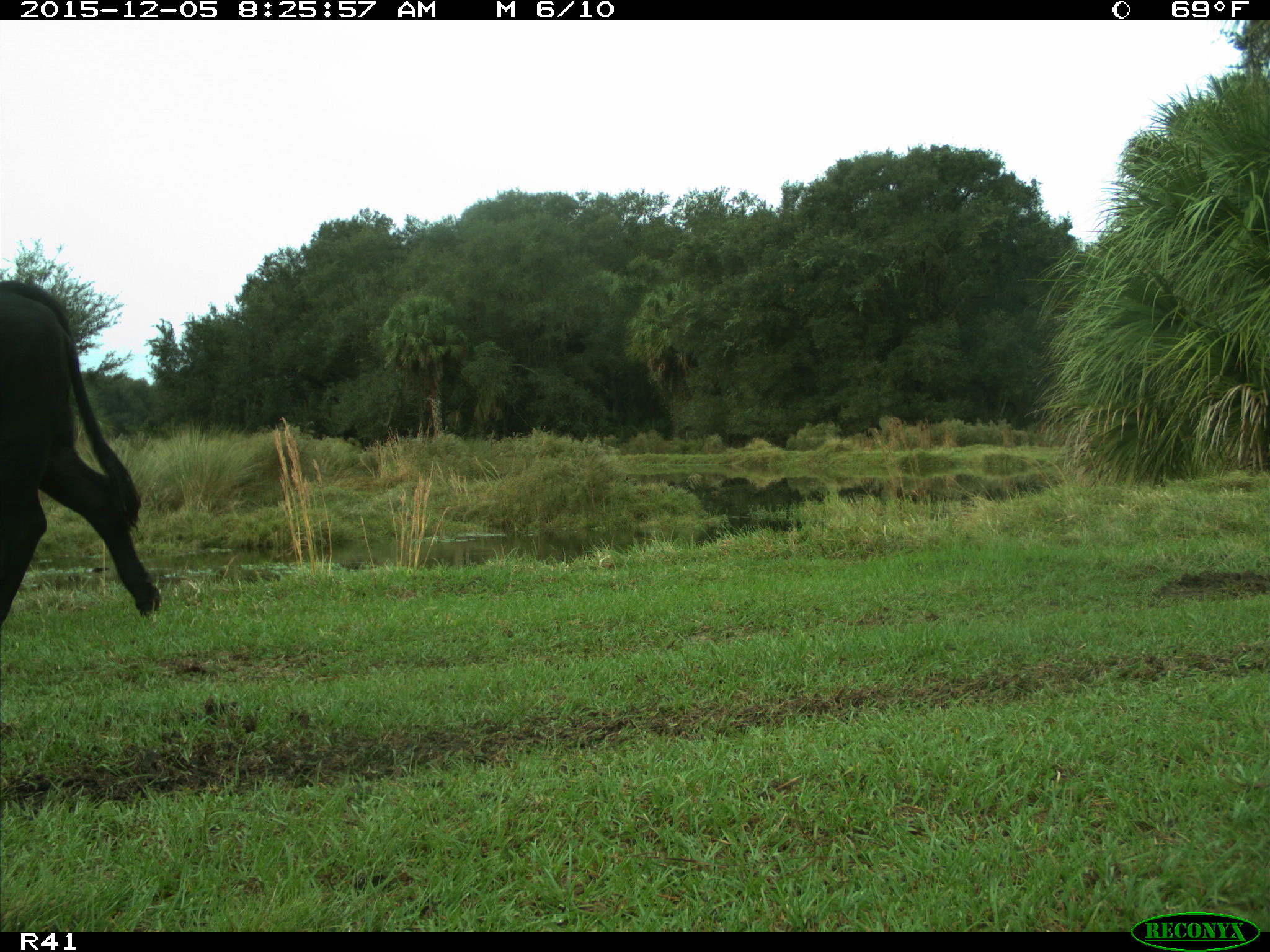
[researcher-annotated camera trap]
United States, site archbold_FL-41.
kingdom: Animalia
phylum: Chordata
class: Mammalia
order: Artiodactyla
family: Bovidae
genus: Bos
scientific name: Bos taurus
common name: domestic cow